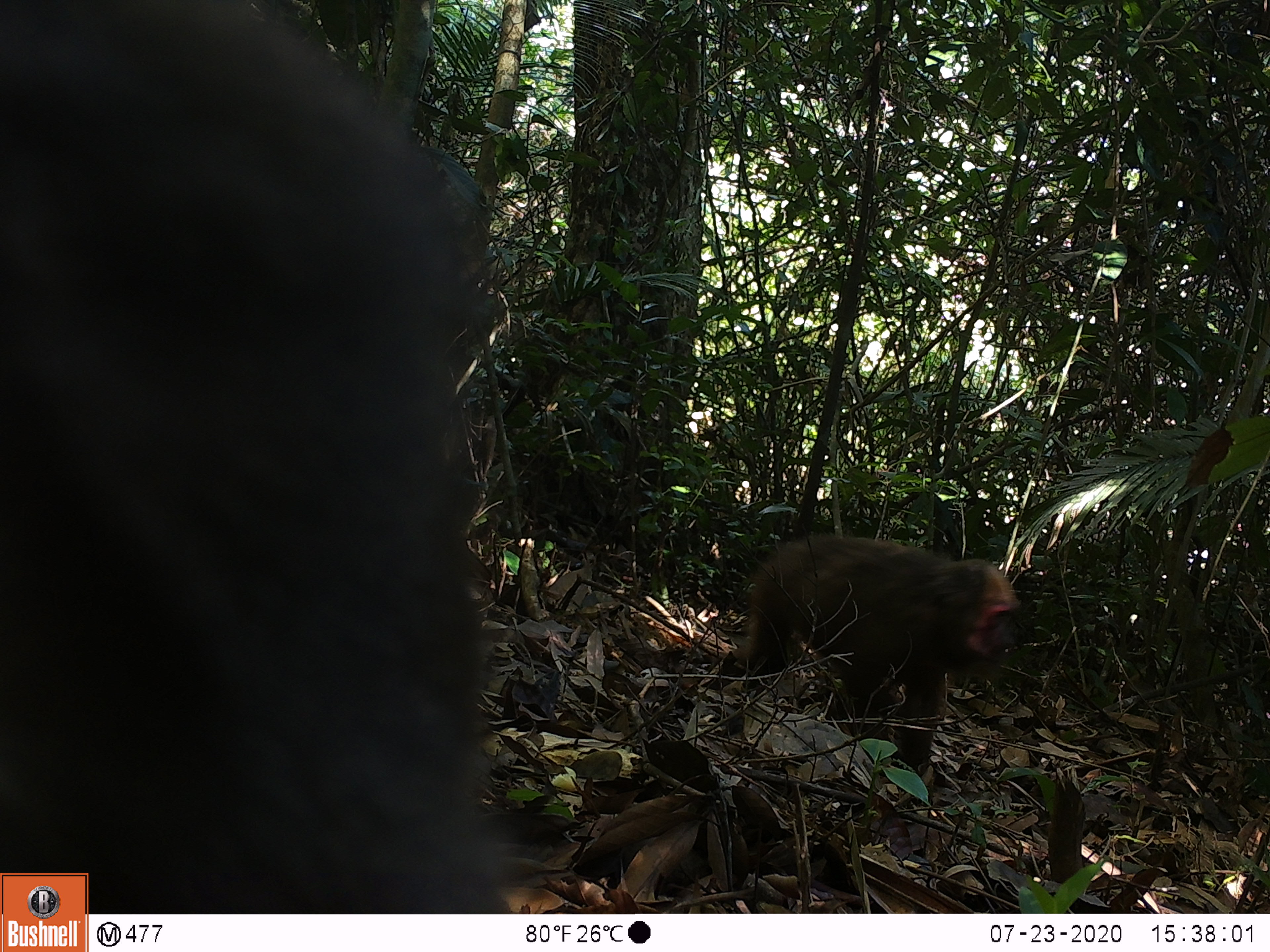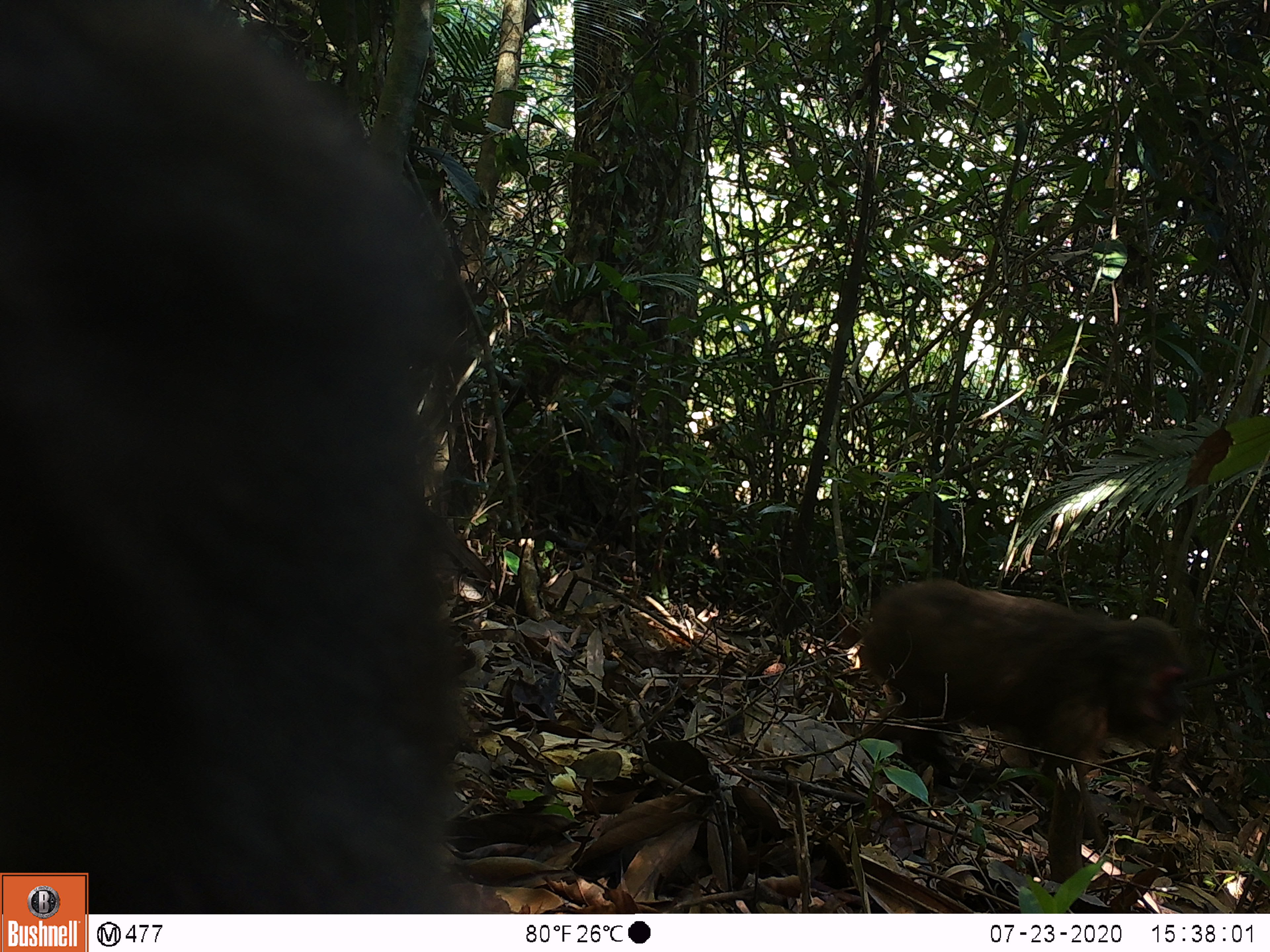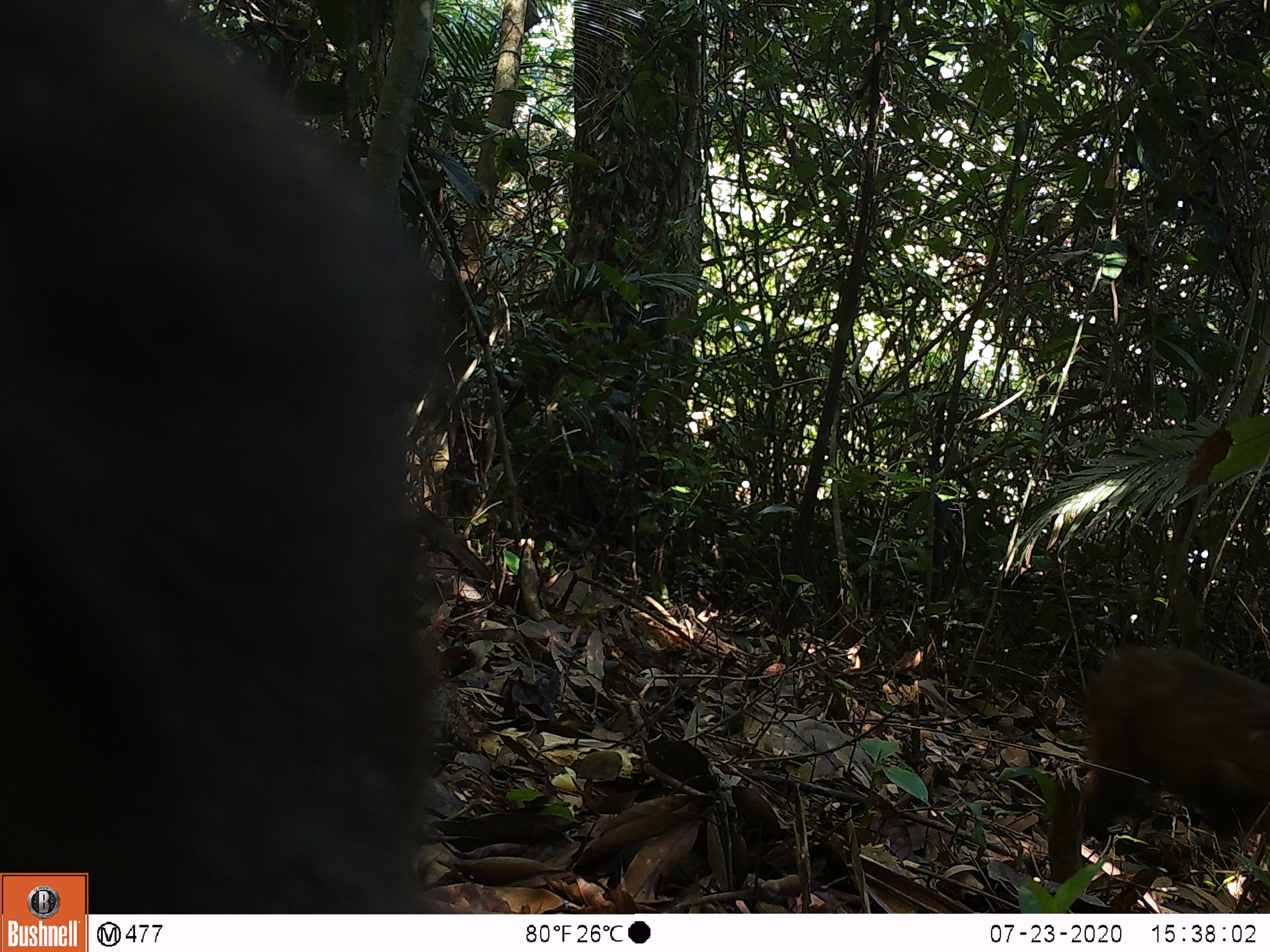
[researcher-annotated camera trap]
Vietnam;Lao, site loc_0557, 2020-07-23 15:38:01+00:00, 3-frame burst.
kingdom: Animalia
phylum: Chordata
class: Mammalia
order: Primates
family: Cercopithecidae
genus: Macaca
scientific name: Macaca arctoides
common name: stump-tailed macaque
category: stump tailed macaque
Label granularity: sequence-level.